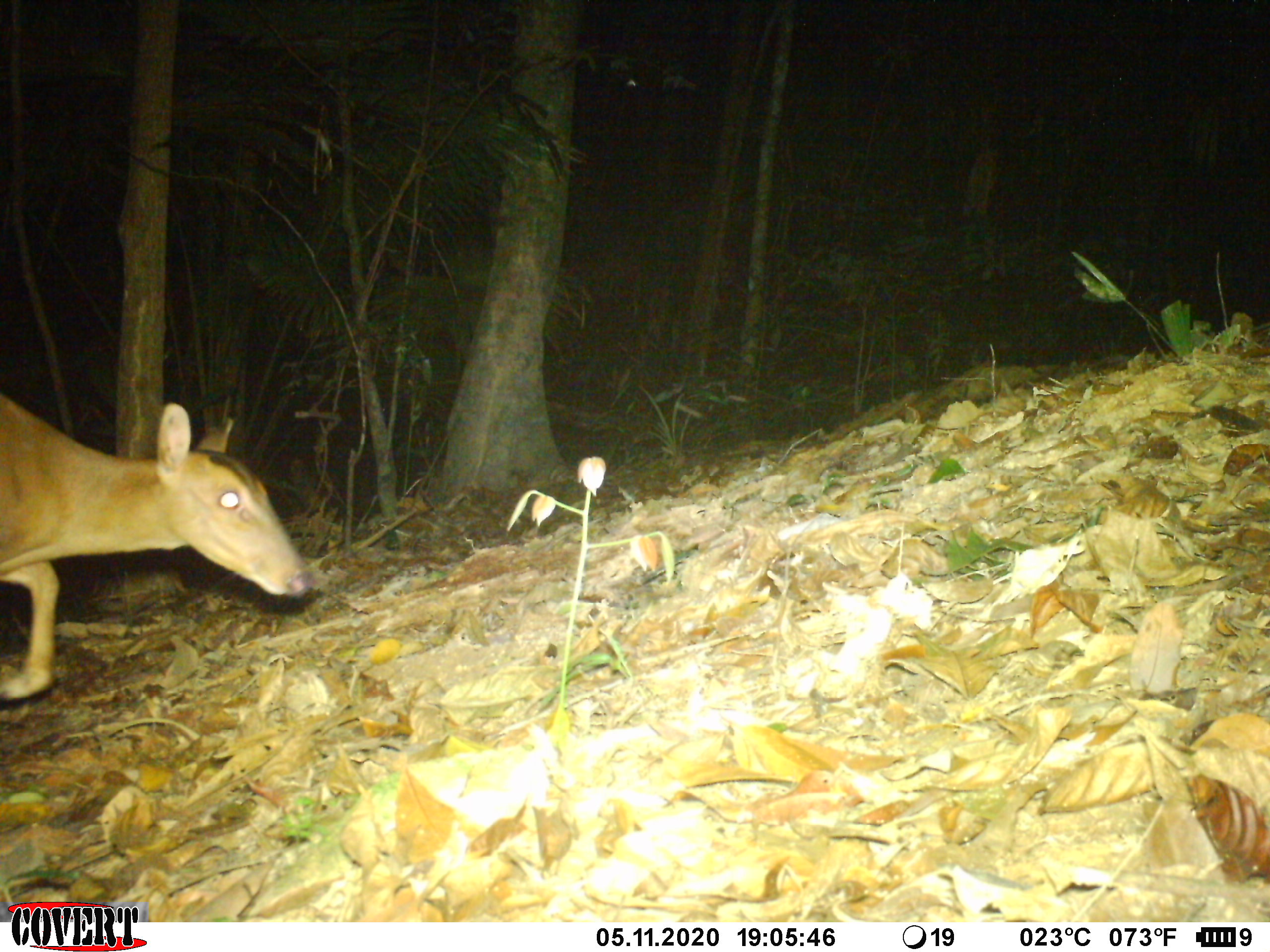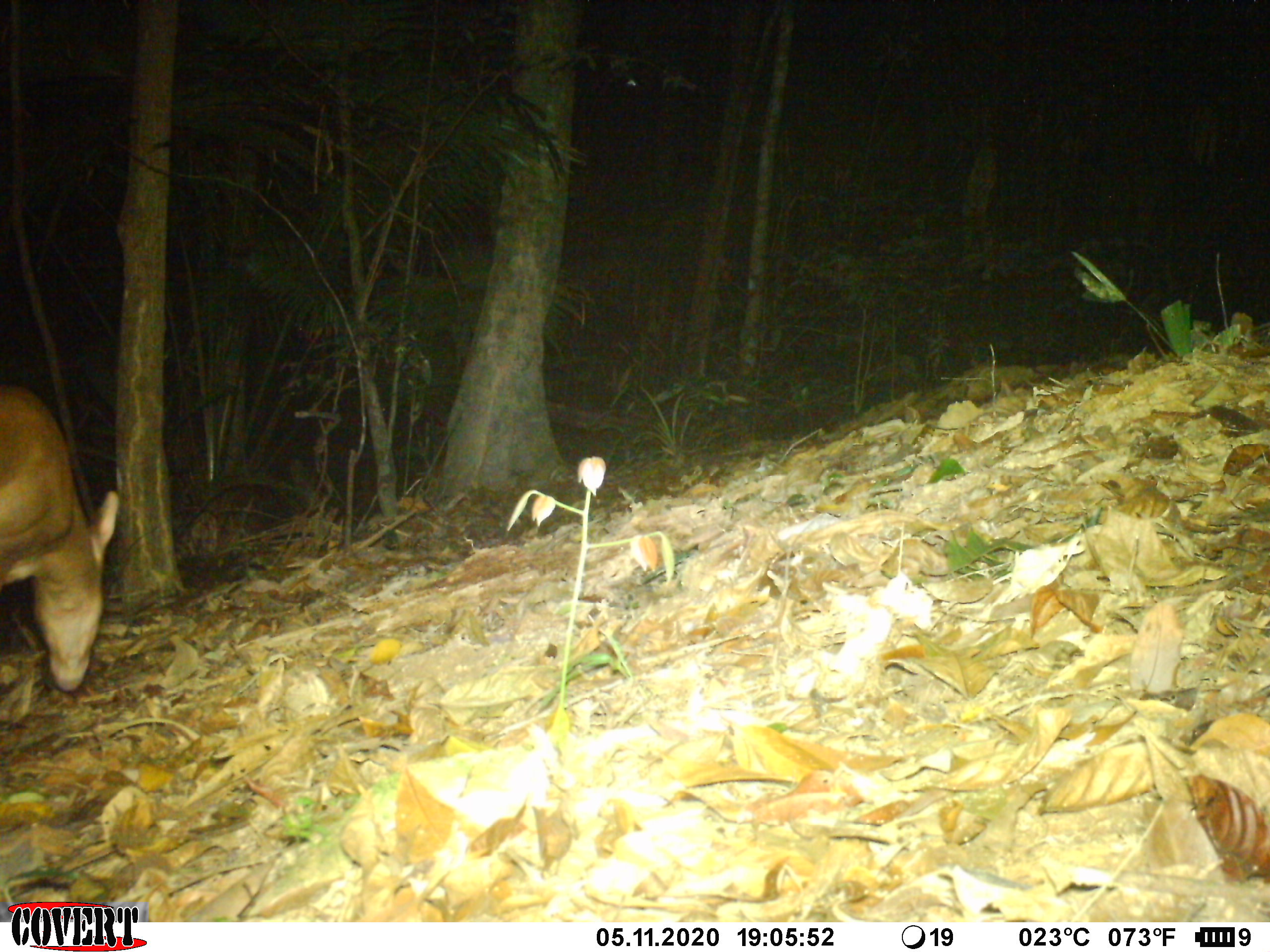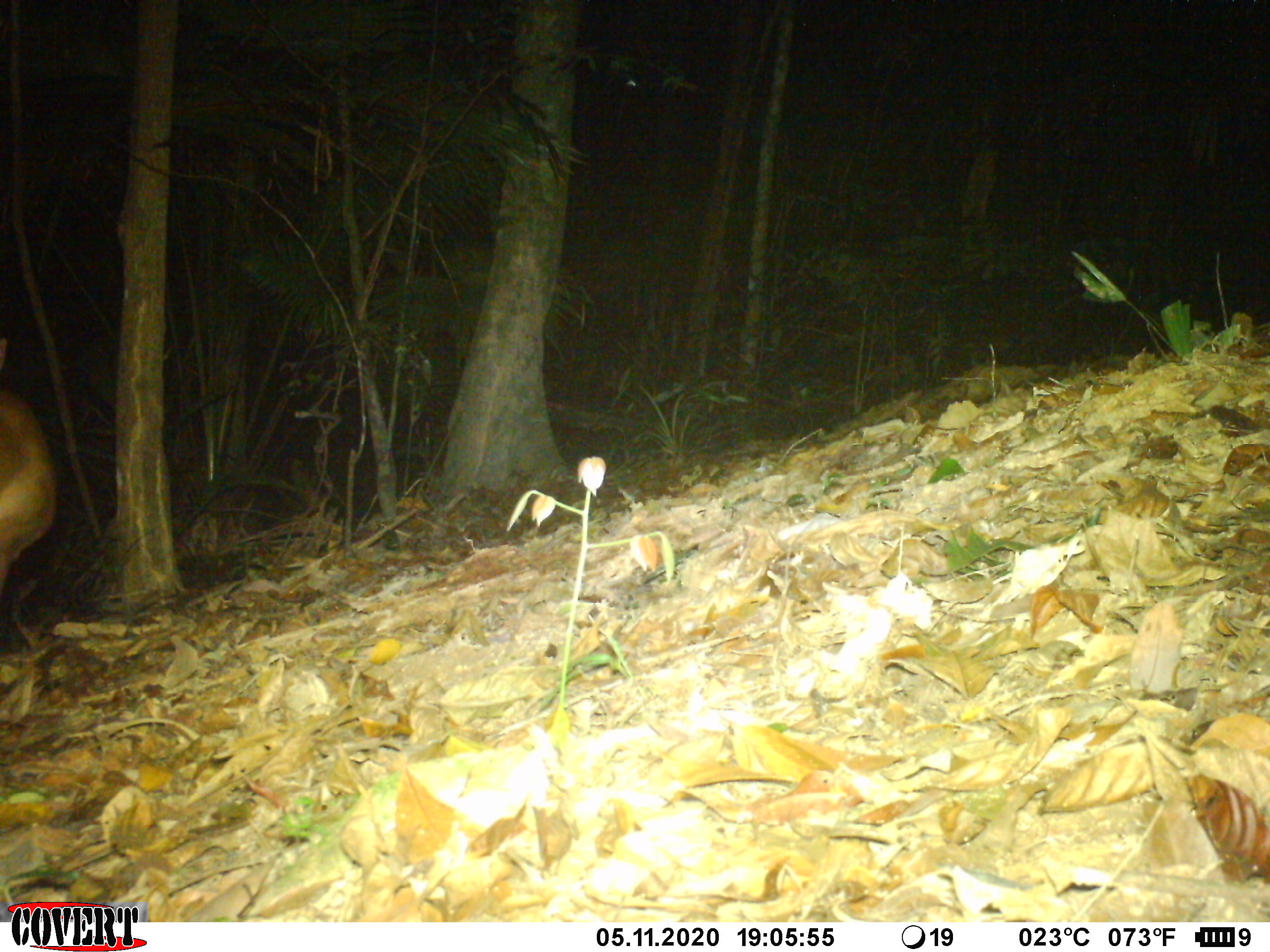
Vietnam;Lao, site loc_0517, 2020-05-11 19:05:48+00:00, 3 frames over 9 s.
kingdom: Animalia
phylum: Chordata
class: Mammalia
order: Artiodactyla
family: Cervidae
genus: Muntiacus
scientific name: Muntiacus vuquangensis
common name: large-antlered muntjac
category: large antlered muntjac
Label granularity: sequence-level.